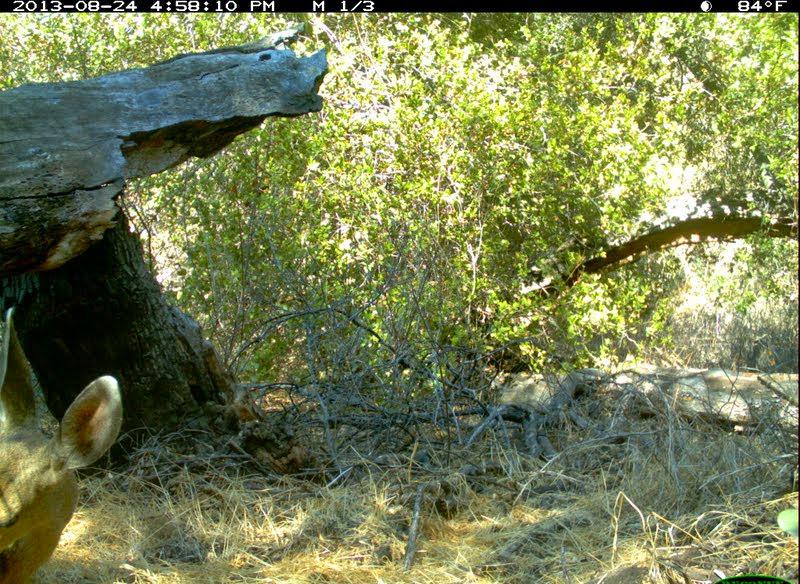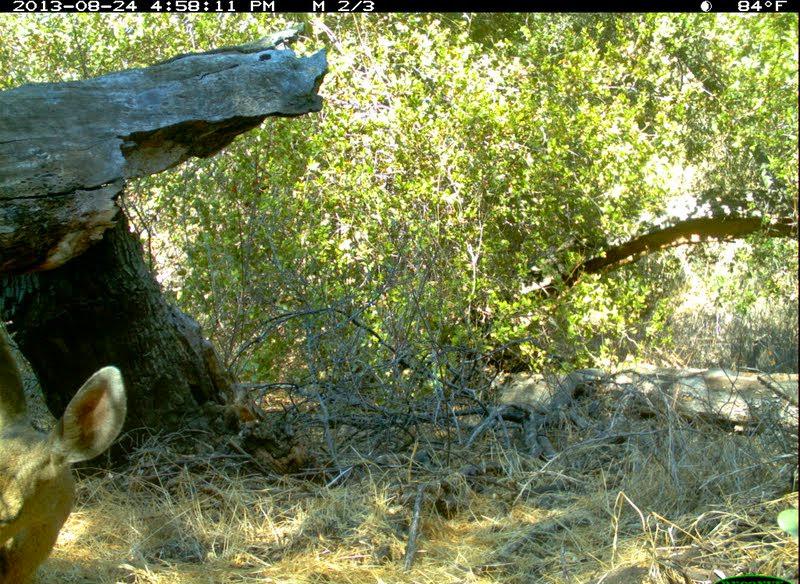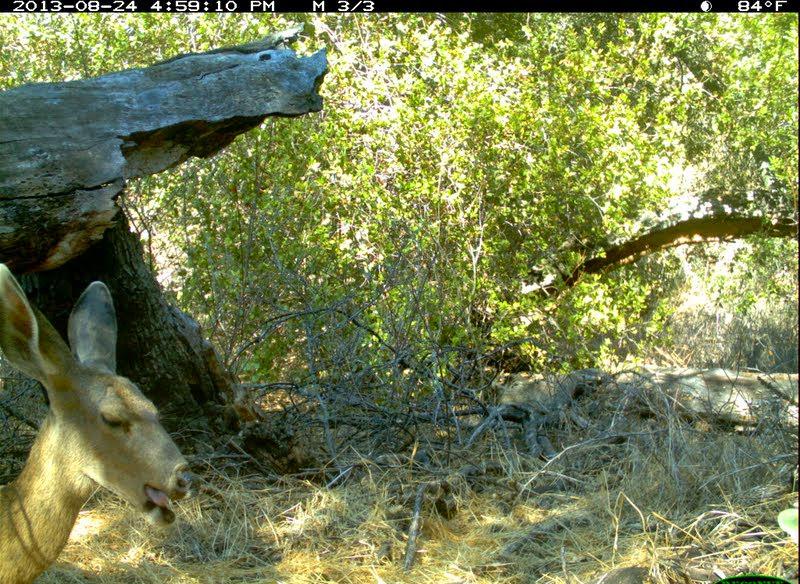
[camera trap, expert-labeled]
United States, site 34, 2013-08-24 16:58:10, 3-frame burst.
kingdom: Animalia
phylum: Chordata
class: Mammalia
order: Artiodactyla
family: Cervidae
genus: Odocoileus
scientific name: Odocoileus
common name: deer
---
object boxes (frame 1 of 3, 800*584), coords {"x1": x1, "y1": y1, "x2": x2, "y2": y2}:
deer: {"x1": 0, "y1": 308, "x2": 124, "y2": 584}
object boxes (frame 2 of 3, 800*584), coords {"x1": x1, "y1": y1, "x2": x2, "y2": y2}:
deer: {"x1": 0, "y1": 331, "x2": 127, "y2": 584}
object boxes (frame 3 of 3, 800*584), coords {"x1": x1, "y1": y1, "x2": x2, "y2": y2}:
deer: {"x1": 0, "y1": 265, "x2": 193, "y2": 584}